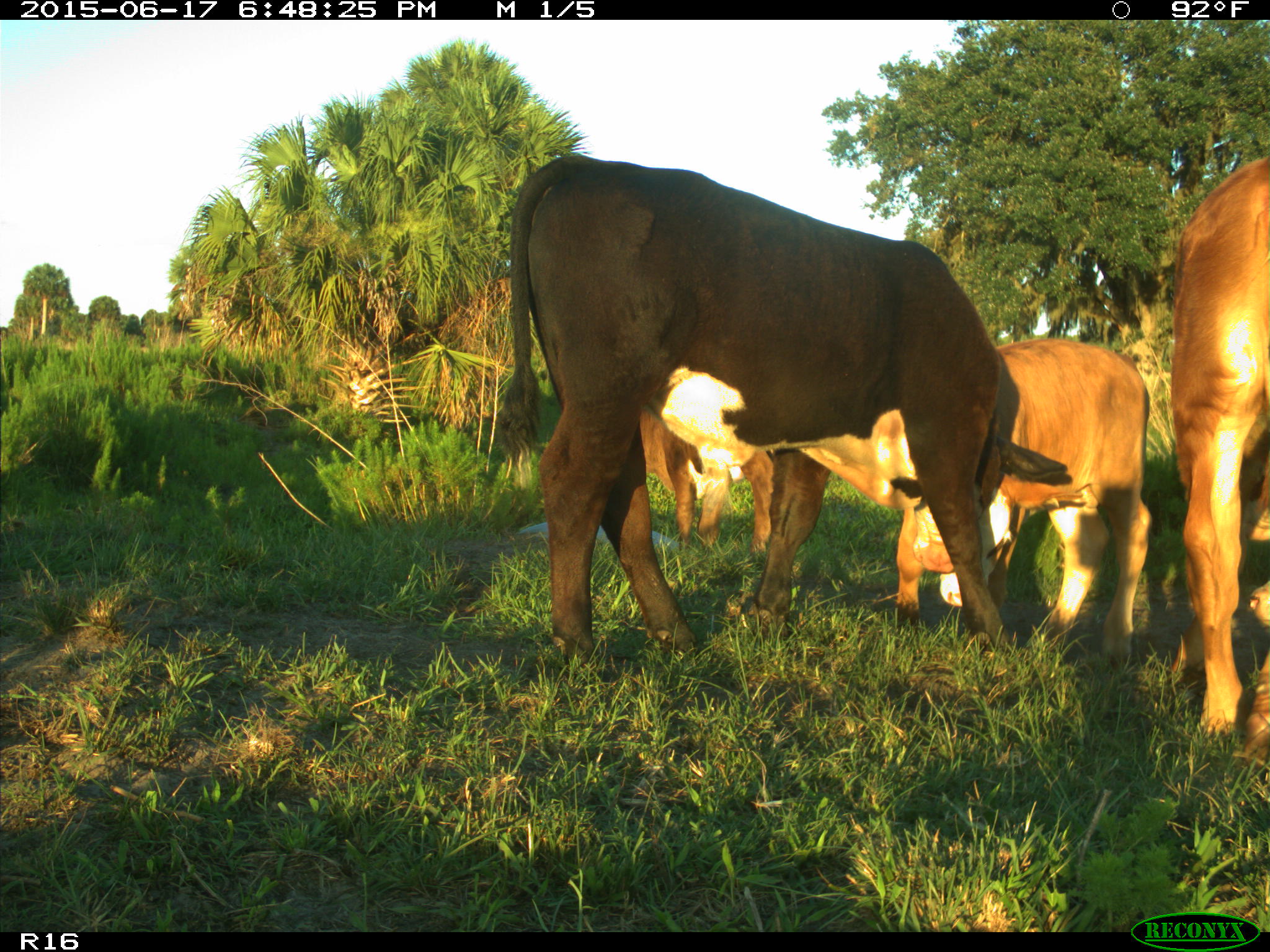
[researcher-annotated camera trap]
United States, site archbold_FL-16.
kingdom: Animalia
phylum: Chordata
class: Mammalia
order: Artiodactyla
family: Bovidae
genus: Bos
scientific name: Bos taurus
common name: domestic cow